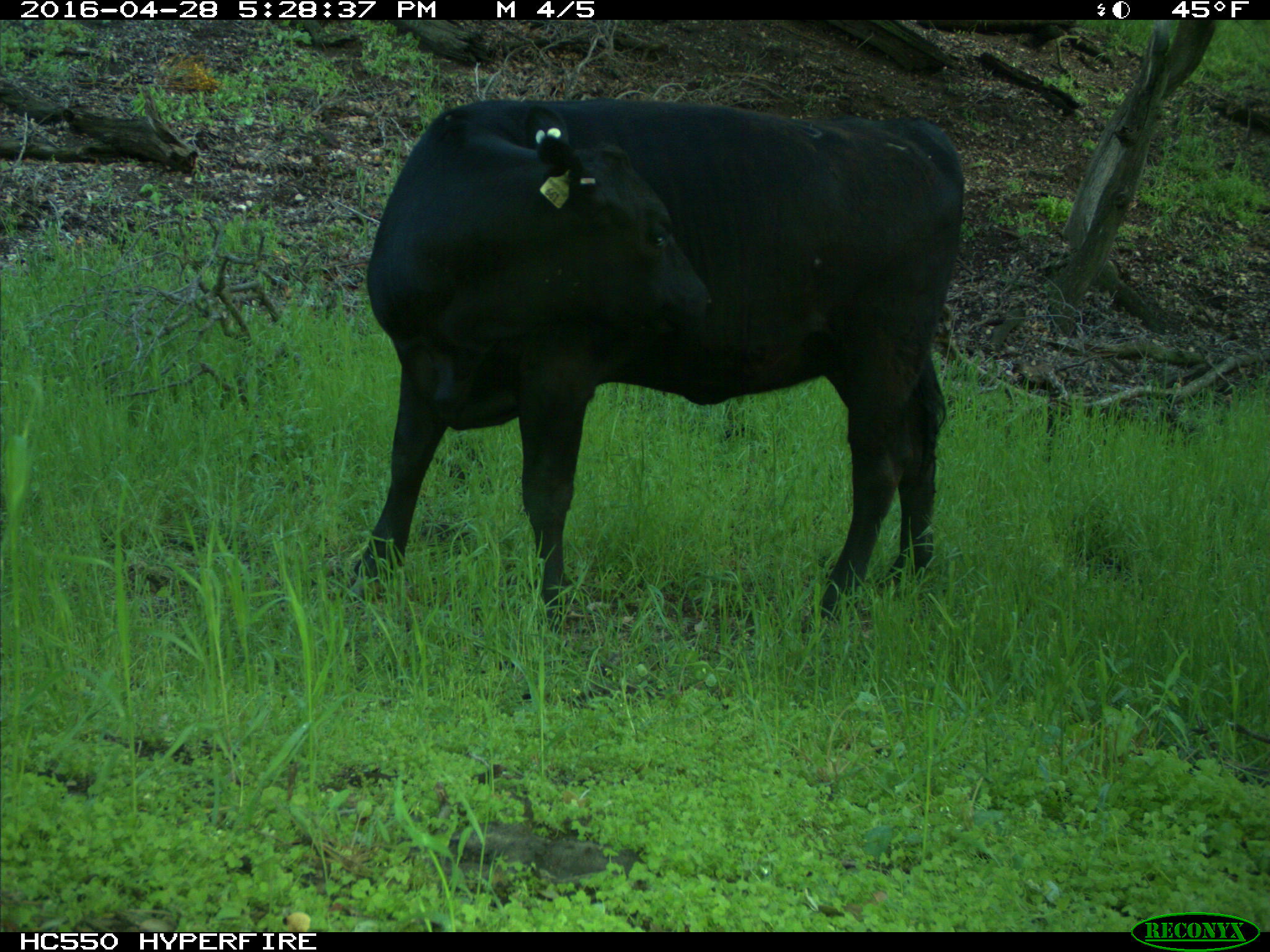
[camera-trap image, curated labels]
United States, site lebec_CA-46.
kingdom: Animalia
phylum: Chordata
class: Mammalia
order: Artiodactyla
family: Bovidae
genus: Bos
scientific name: Bos taurus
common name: domestic cow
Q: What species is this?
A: Bos taurus (domestic cow).